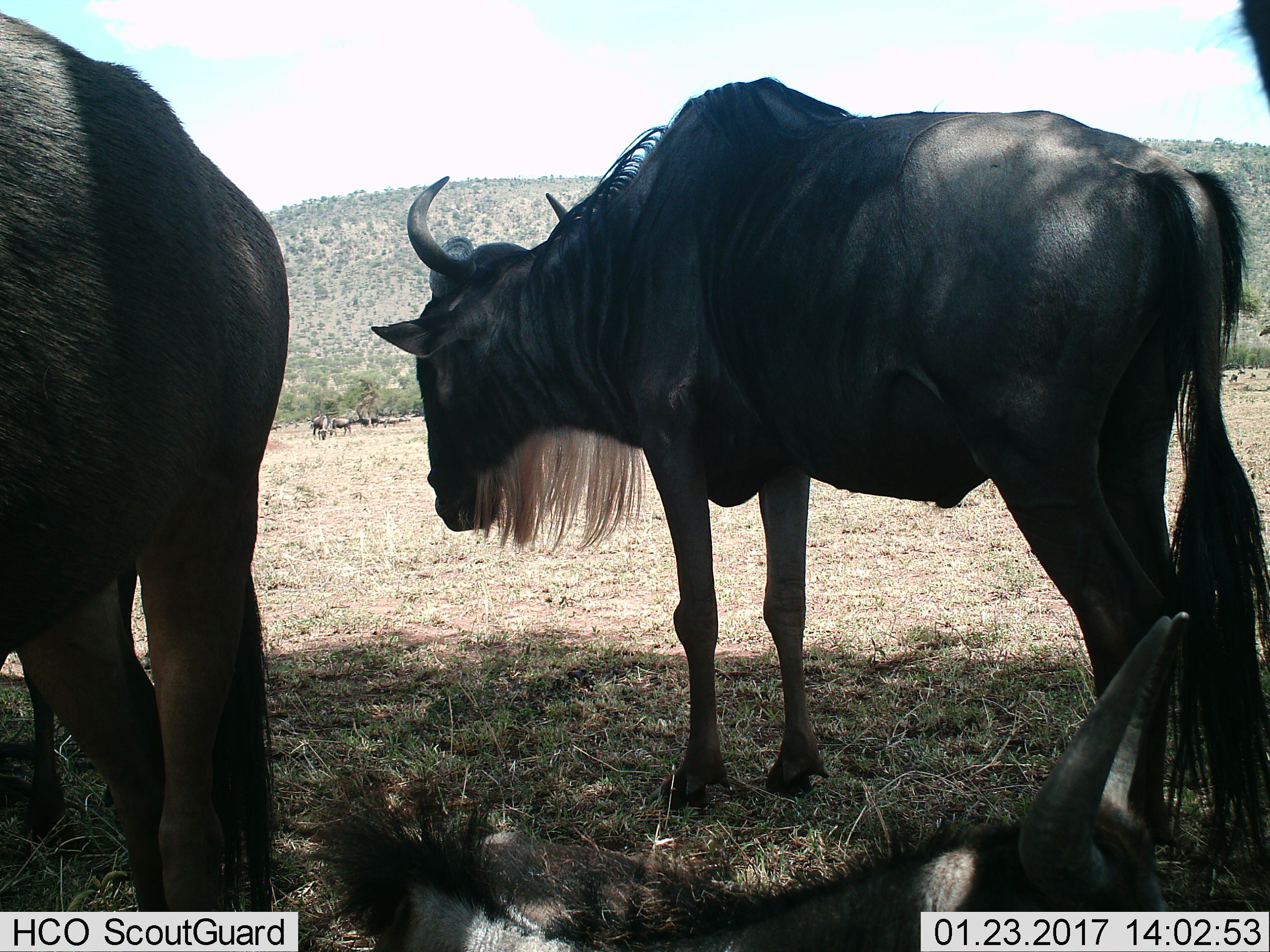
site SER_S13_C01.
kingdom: Animalia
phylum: Chordata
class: Mammalia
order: Artiodactyla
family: Bovidae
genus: Connochaetes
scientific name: Connochaetes taurinus taurinus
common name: blue wildebeest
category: wildebeestblue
Wildebeestblue (blue wildebeest) (Connochaetes taurinus taurinus), count 8. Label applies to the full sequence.